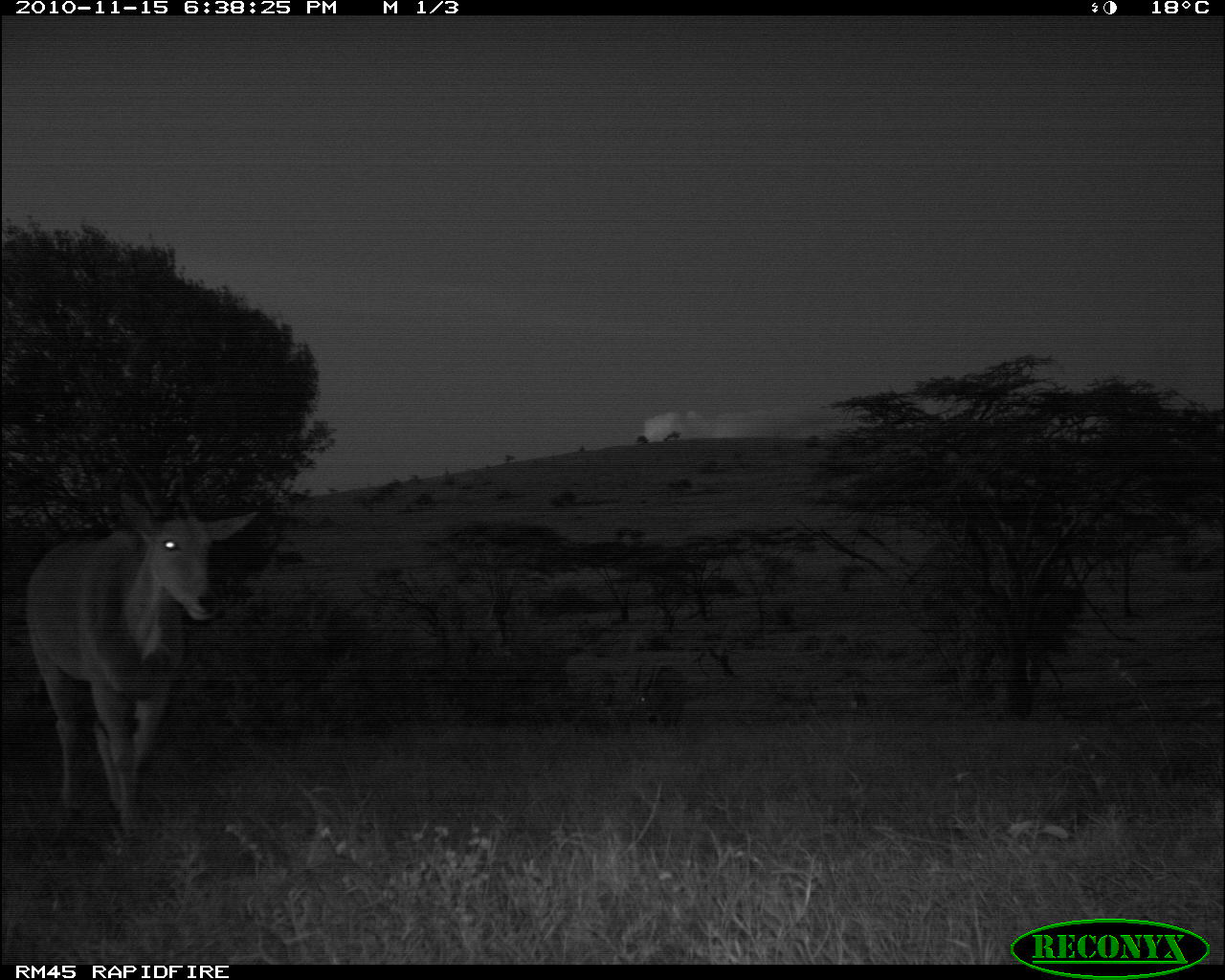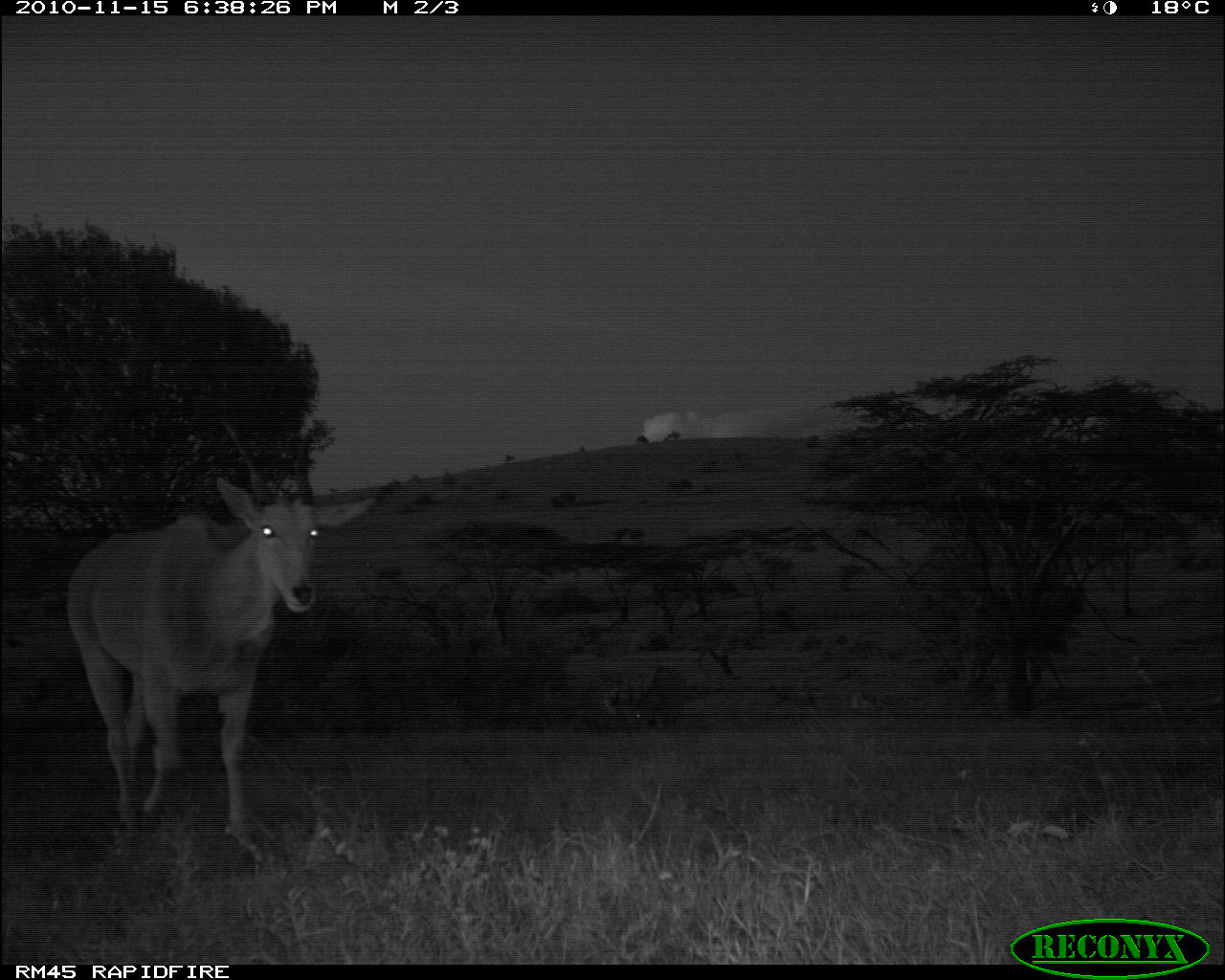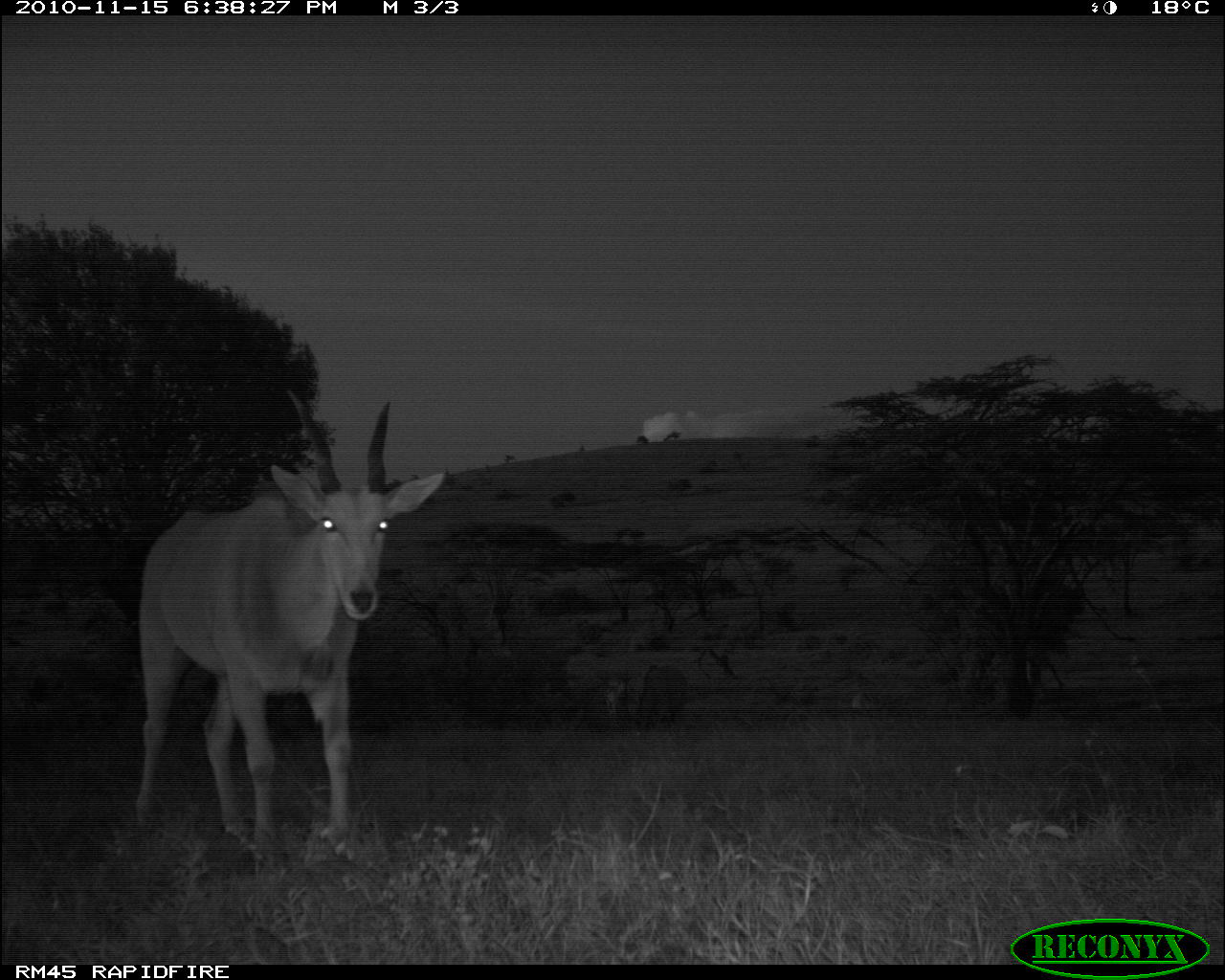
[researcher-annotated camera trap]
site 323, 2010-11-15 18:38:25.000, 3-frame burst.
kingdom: Animalia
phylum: Chordata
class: Mammalia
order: Artiodactyla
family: Bovidae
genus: Tragelaphus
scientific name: Tragelaphus oryx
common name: eland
Tragelaphus oryx (eland), count 1.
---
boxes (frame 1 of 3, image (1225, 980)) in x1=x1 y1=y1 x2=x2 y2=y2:
tragelaphus oryx: x1=24 y1=440 x2=260 y2=835; x1=625 y1=665 x2=686 y2=728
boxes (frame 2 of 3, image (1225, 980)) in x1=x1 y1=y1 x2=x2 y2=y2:
tragelaphus oryx: x1=63 y1=414 x2=375 y2=838; x1=625 y1=665 x2=684 y2=737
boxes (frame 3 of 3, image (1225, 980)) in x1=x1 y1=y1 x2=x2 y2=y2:
tragelaphus oryx: x1=133 y1=386 x2=440 y2=863; x1=610 y1=665 x2=674 y2=737